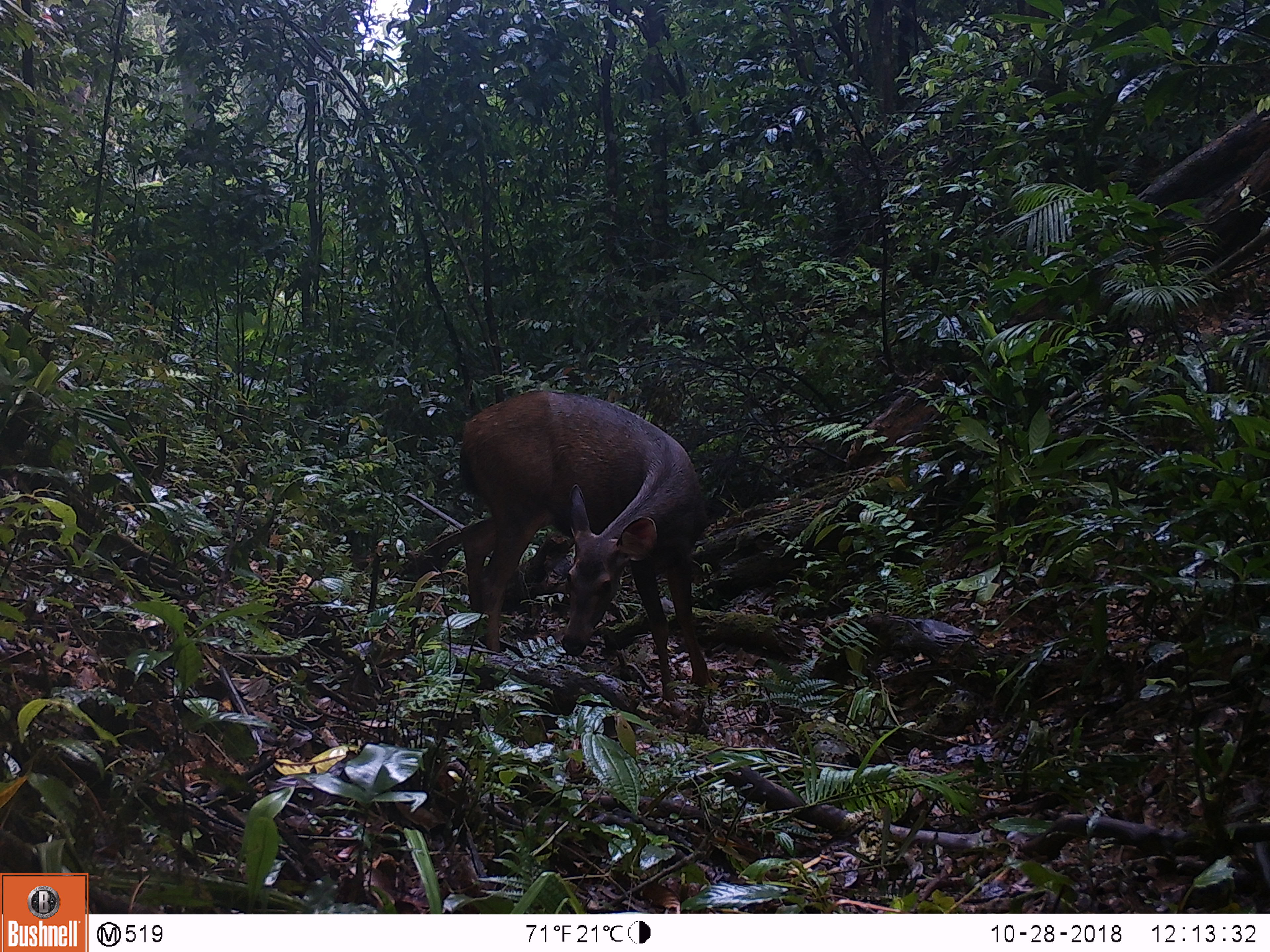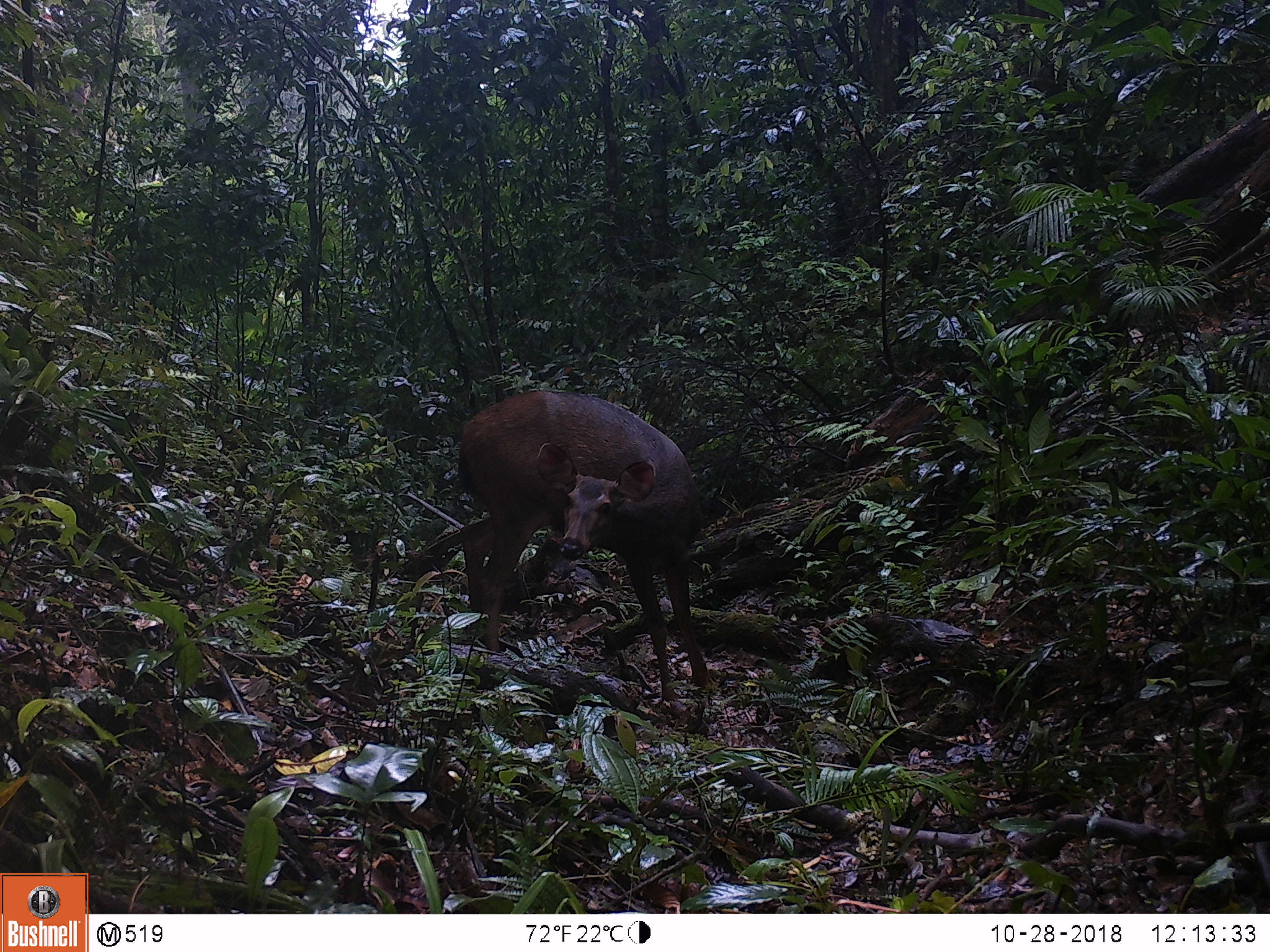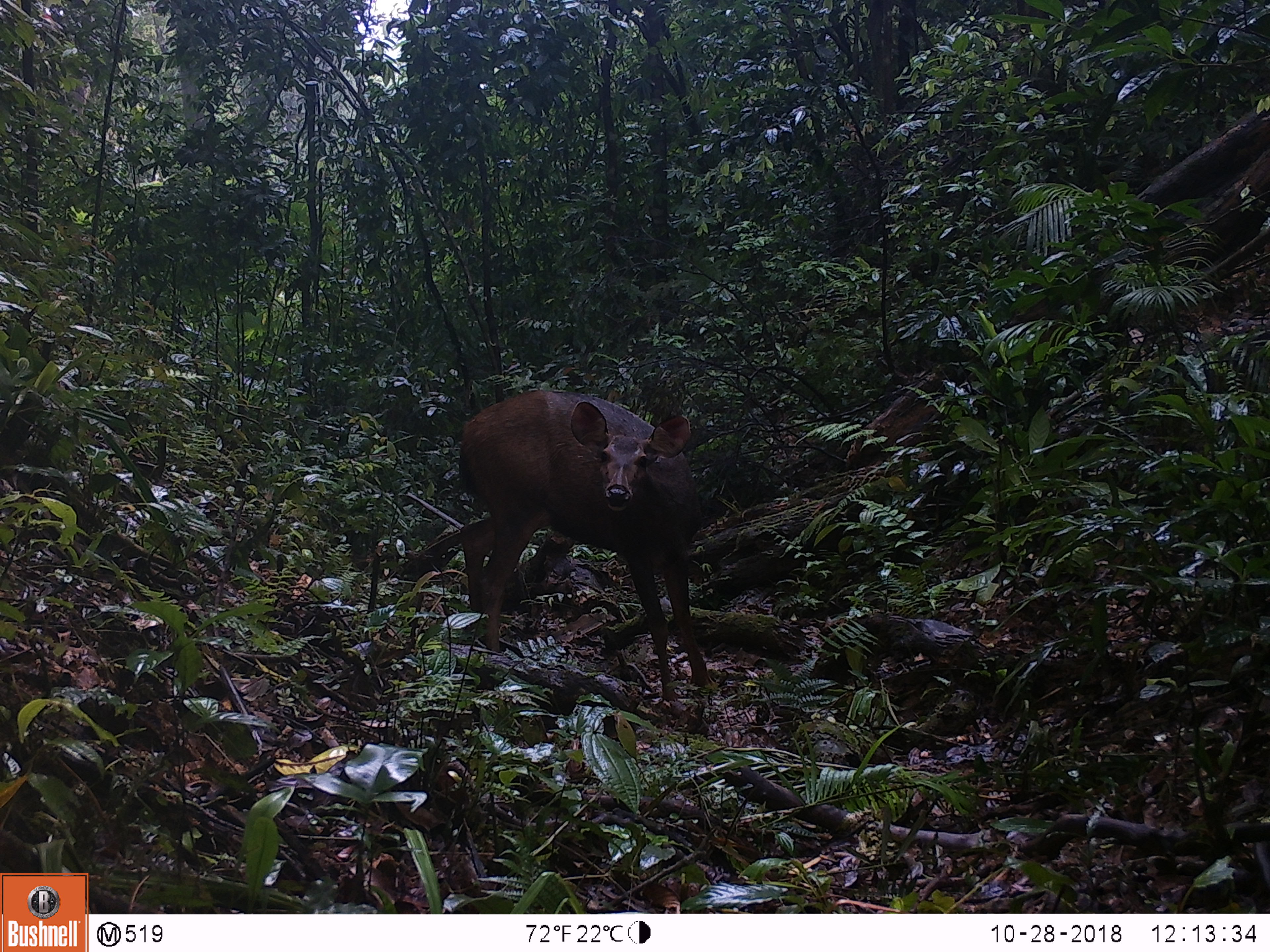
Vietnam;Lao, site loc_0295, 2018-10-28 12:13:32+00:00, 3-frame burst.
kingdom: Animalia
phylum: Chordata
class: Mammalia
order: Artiodactyla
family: Cervidae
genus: Rusa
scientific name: Rusa unicolor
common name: sambar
Sambar (Rusa unicolor). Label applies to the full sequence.